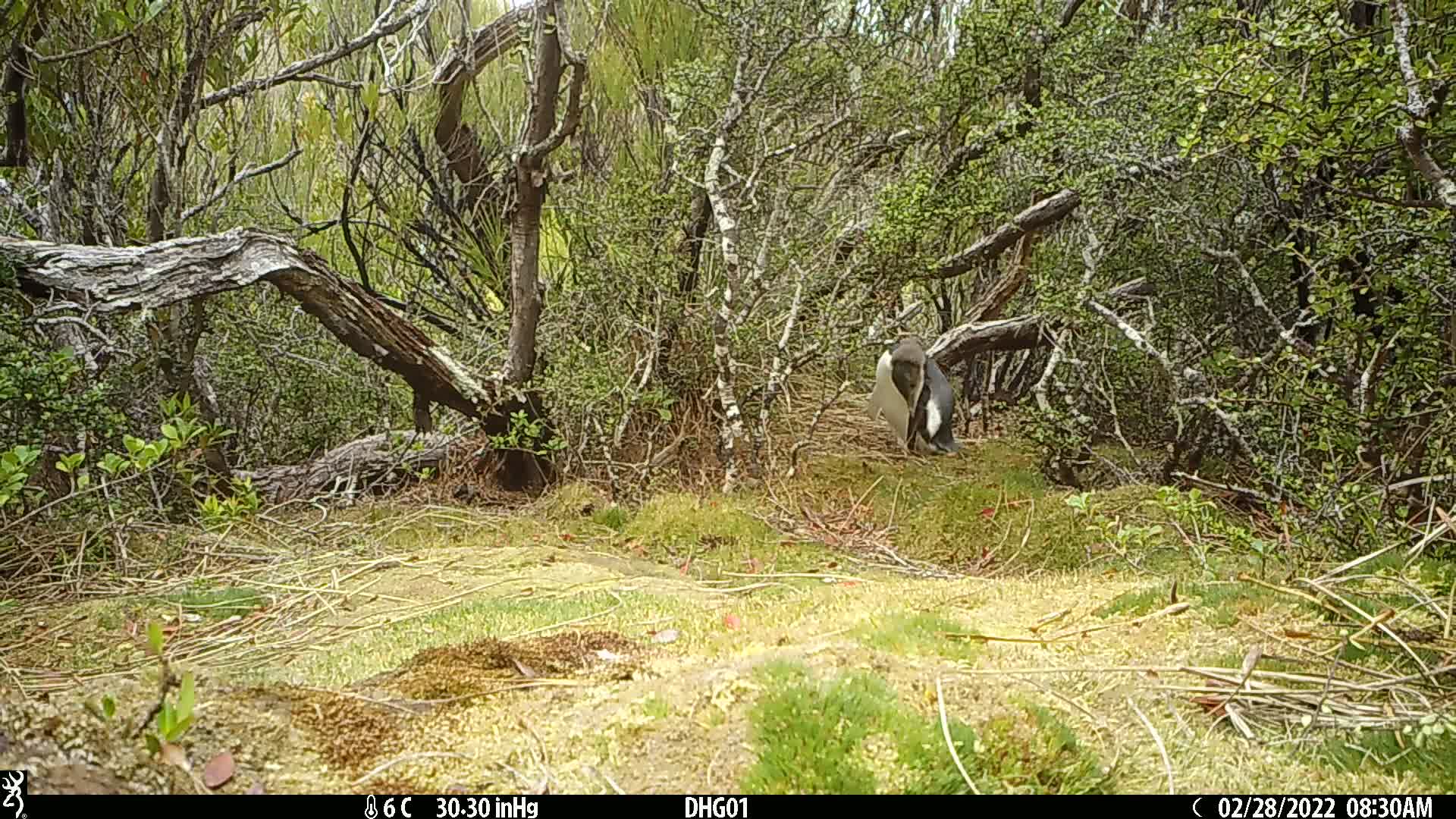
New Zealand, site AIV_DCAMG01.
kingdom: Animalia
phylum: Chordata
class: Aves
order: Sphenisciformes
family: Spheniscidae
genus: Megadyptes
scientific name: Megadyptes antipodes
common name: yellow-eyed penguin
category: yellow eyed penguin